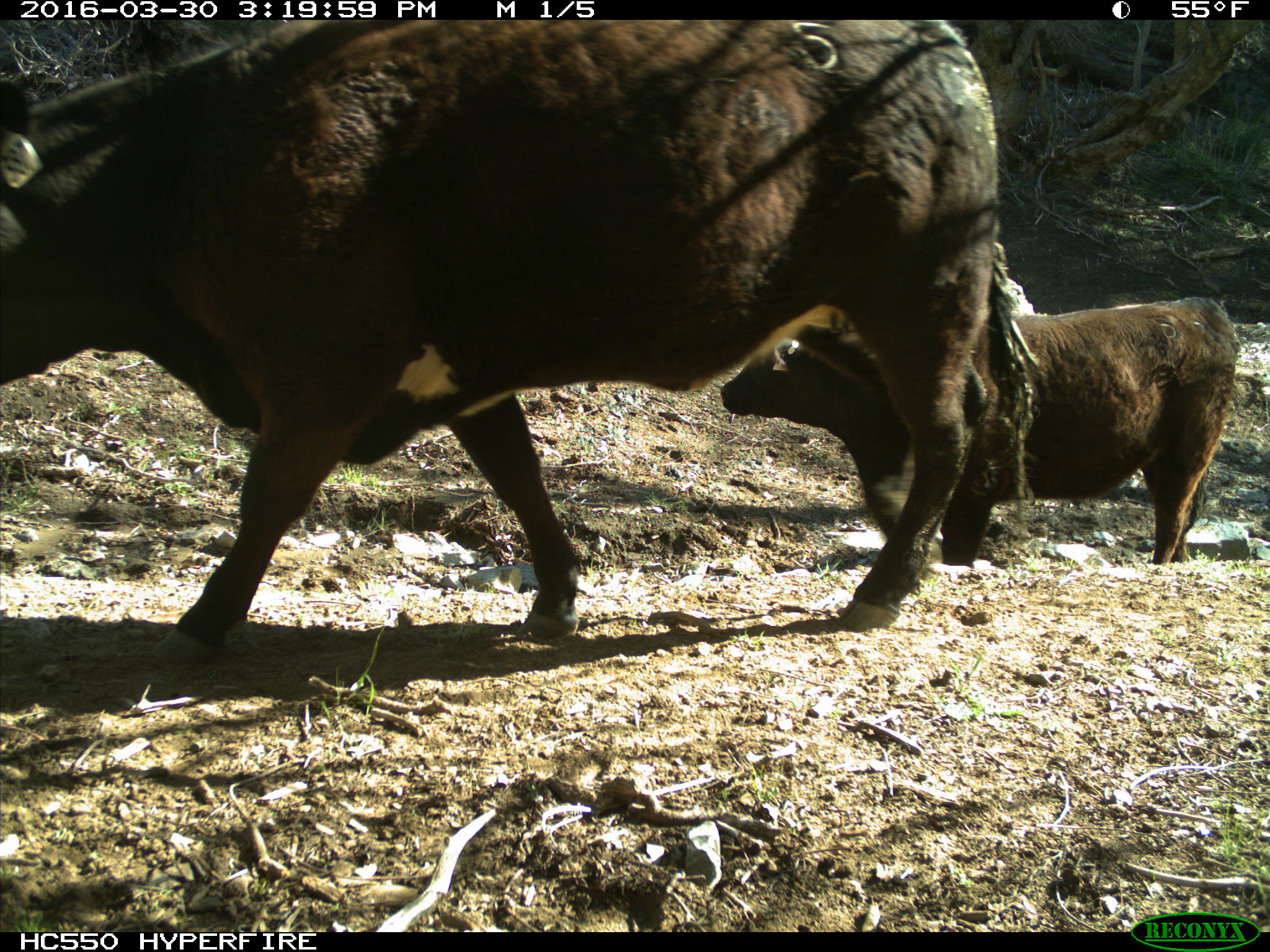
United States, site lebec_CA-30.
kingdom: Animalia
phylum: Chordata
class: Mammalia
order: Artiodactyla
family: Bovidae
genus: Bos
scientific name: Bos taurus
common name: domestic cow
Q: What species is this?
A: Bos taurus (domestic cow).